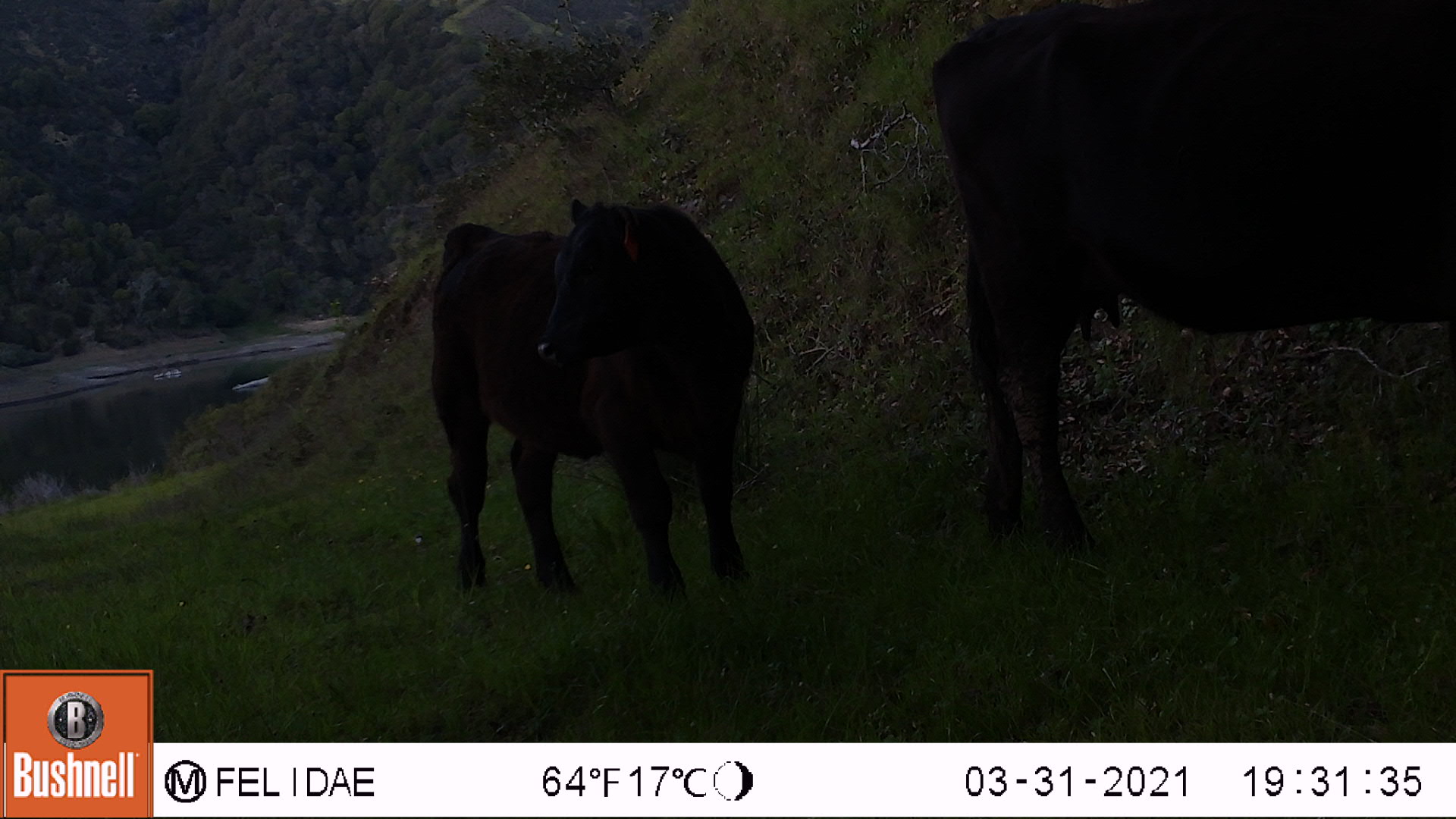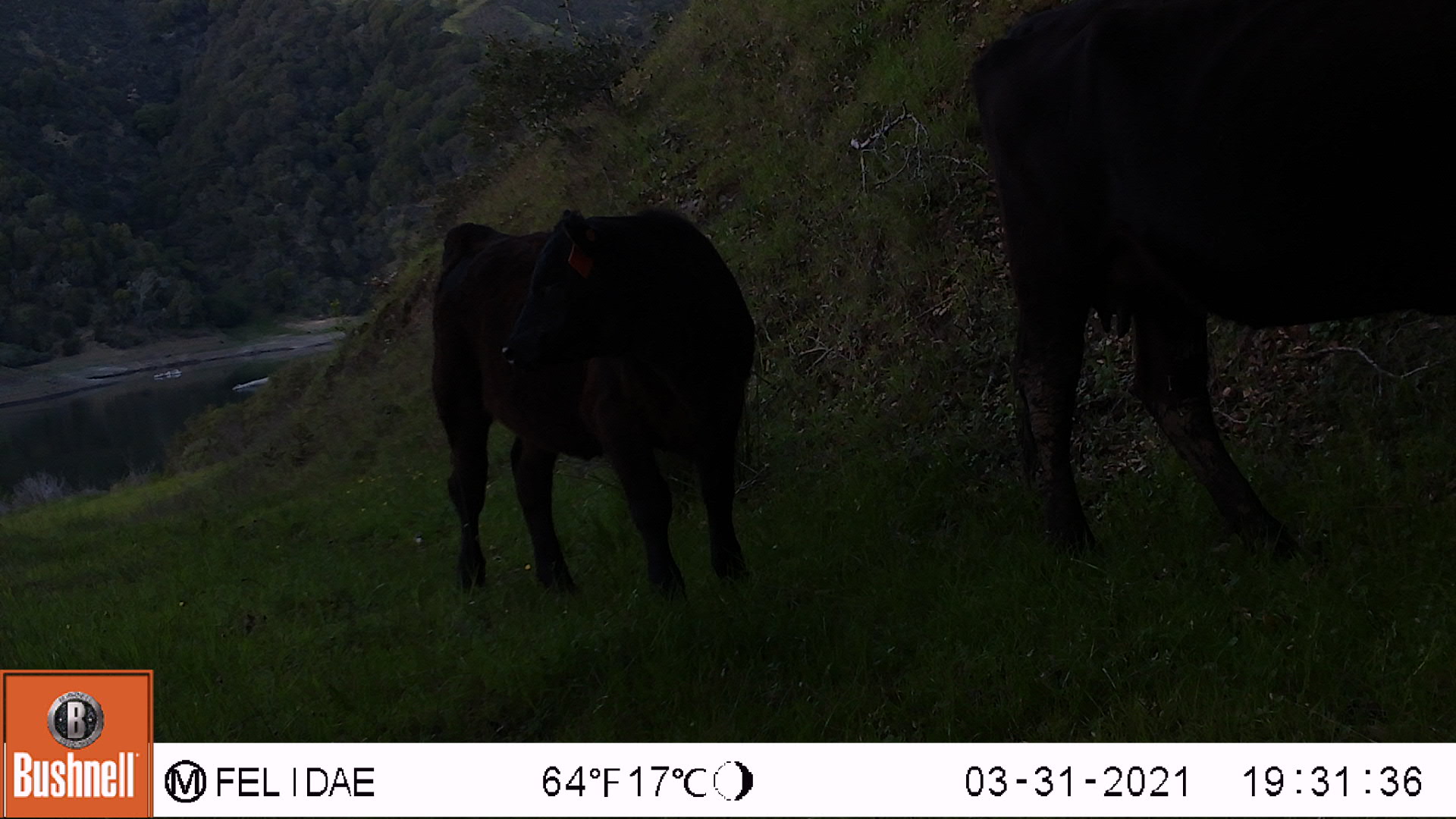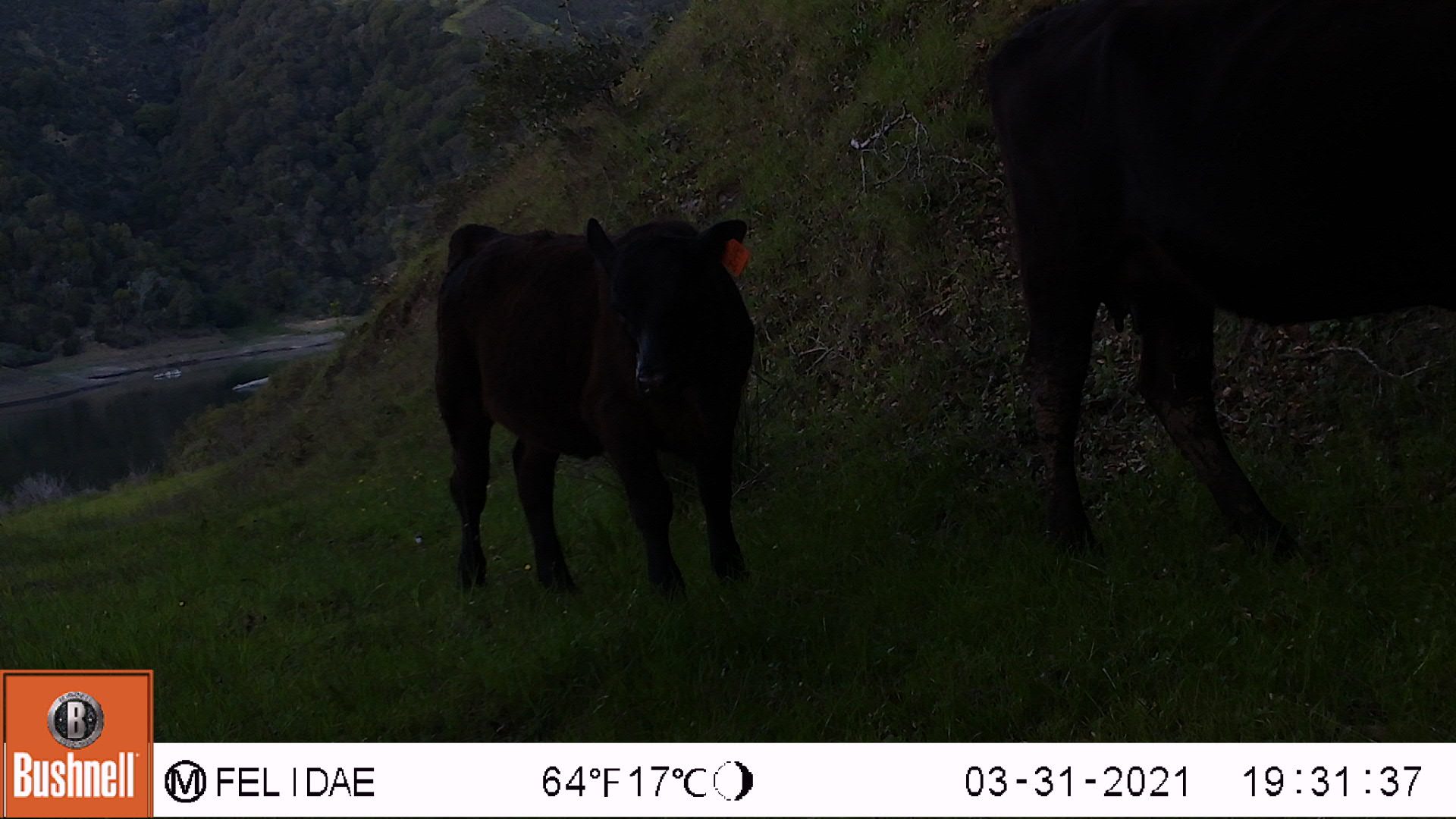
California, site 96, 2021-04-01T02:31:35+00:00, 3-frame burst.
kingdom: Animalia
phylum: Chordata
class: Mammalia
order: Artiodactyla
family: Bovidae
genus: Bos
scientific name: Bos taurus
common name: domestic cattle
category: cattle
Cattle (domestic cattle) (Bos taurus).